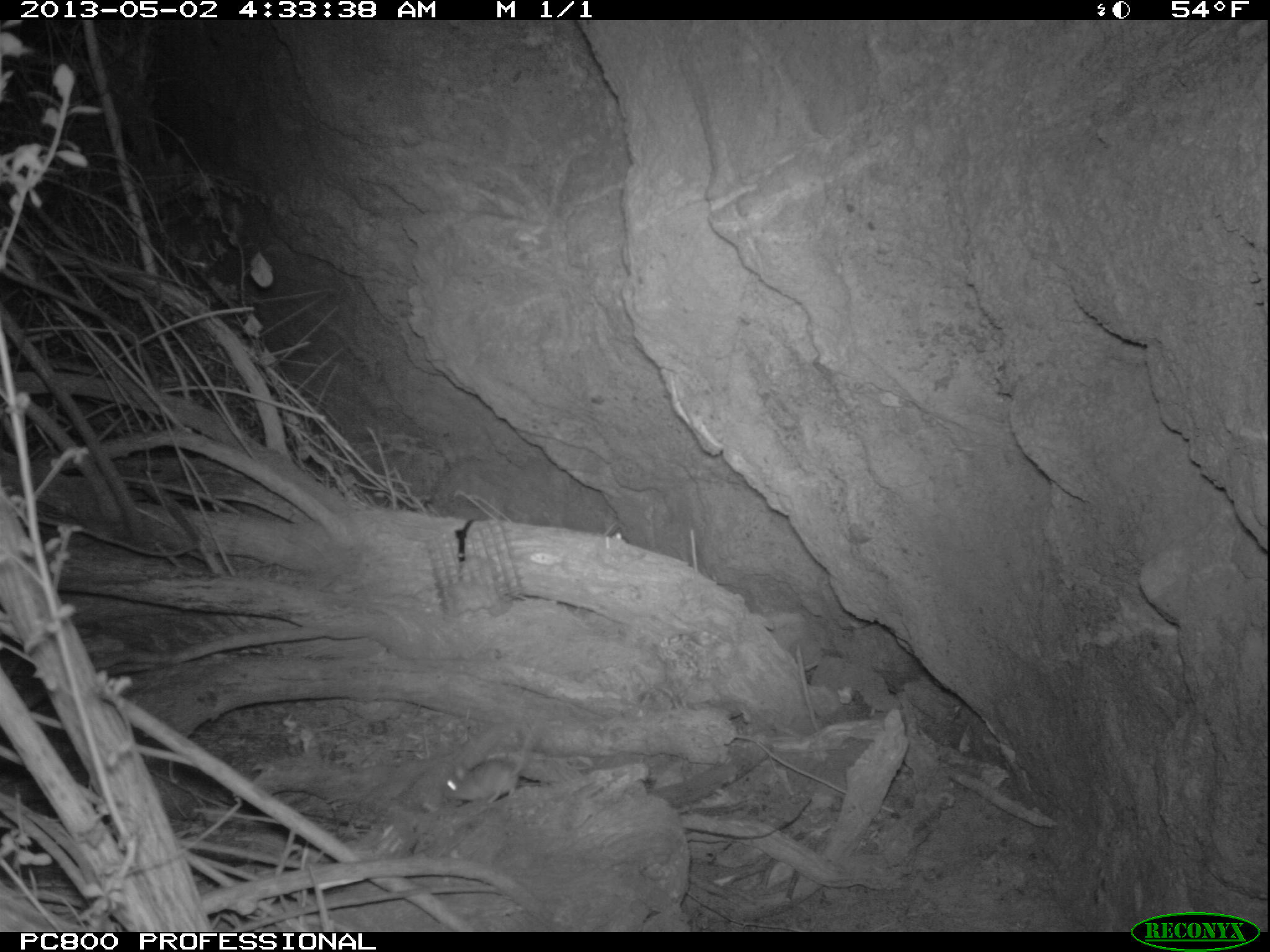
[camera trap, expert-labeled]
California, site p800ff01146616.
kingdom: Animalia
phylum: Chordata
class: Mammalia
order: Rodentia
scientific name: Rodentia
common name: rodent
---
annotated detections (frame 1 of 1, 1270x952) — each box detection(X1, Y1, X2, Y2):
rodent: detection(444, 725, 535, 803)